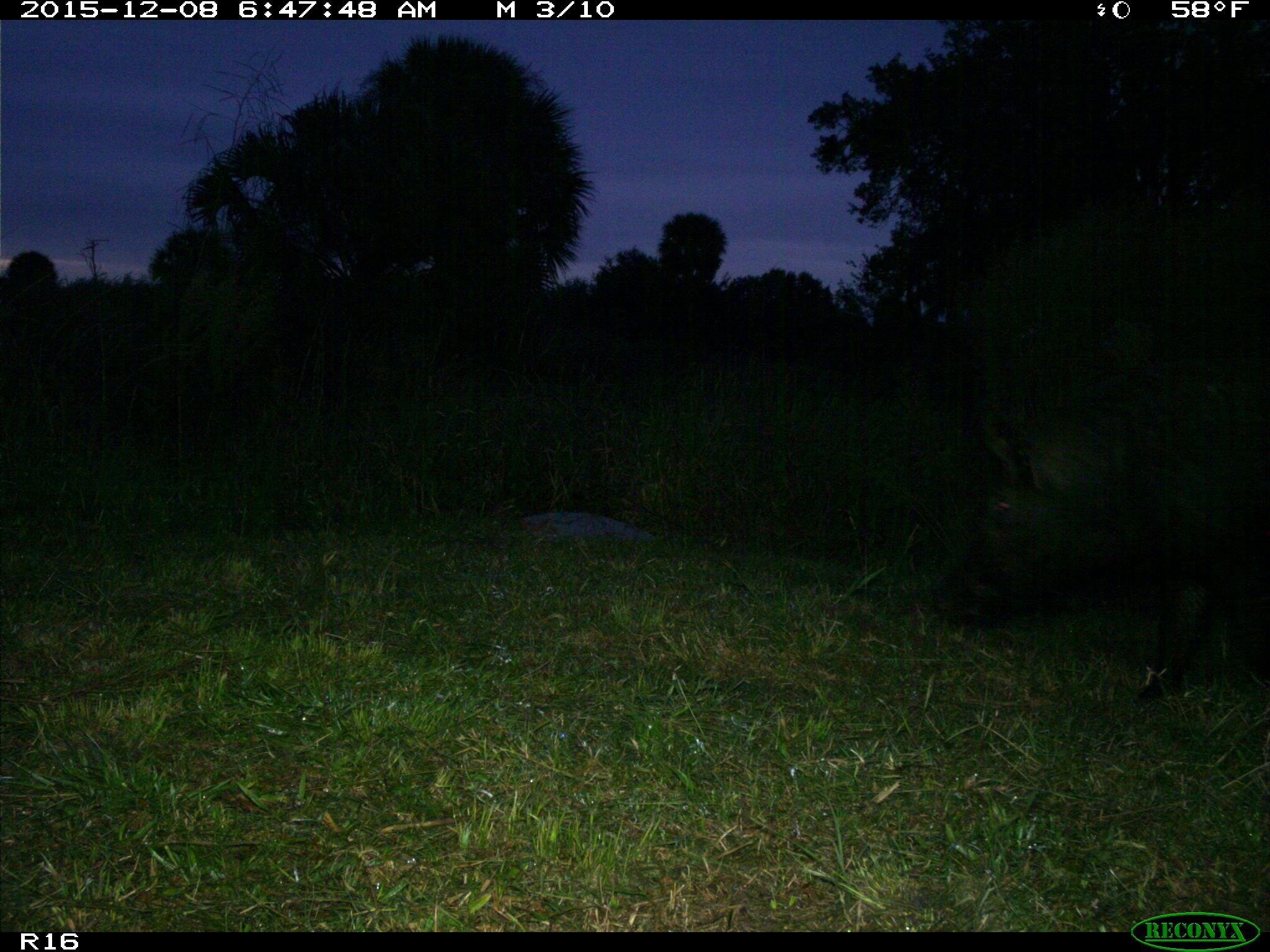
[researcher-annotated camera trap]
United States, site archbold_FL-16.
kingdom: Animalia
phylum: Chordata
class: Mammalia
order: Artiodactyla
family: Suidae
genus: Sus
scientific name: Sus scrofa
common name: wild boar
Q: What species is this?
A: Sus scrofa (wild boar).